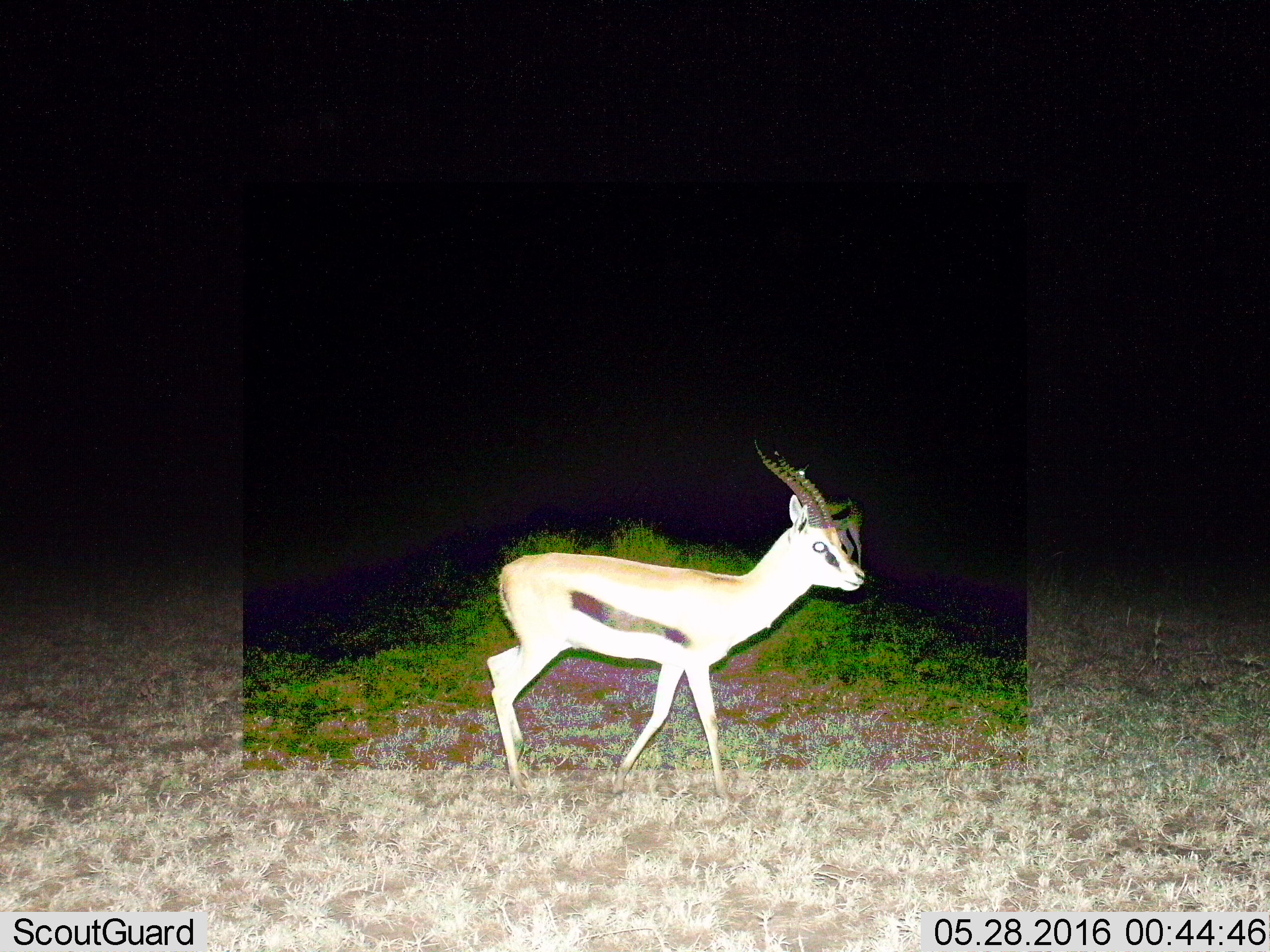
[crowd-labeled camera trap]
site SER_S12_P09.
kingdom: Animalia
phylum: Chordata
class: Mammalia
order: Artiodactyla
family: Bovidae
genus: Eudorcas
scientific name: Eudorcas thomsonii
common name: thomson's gazelle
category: gazellethomsons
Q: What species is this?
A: Gazellethomsons (thomson's gazelle) (Eudorcas thomsonii).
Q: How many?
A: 1.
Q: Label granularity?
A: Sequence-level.